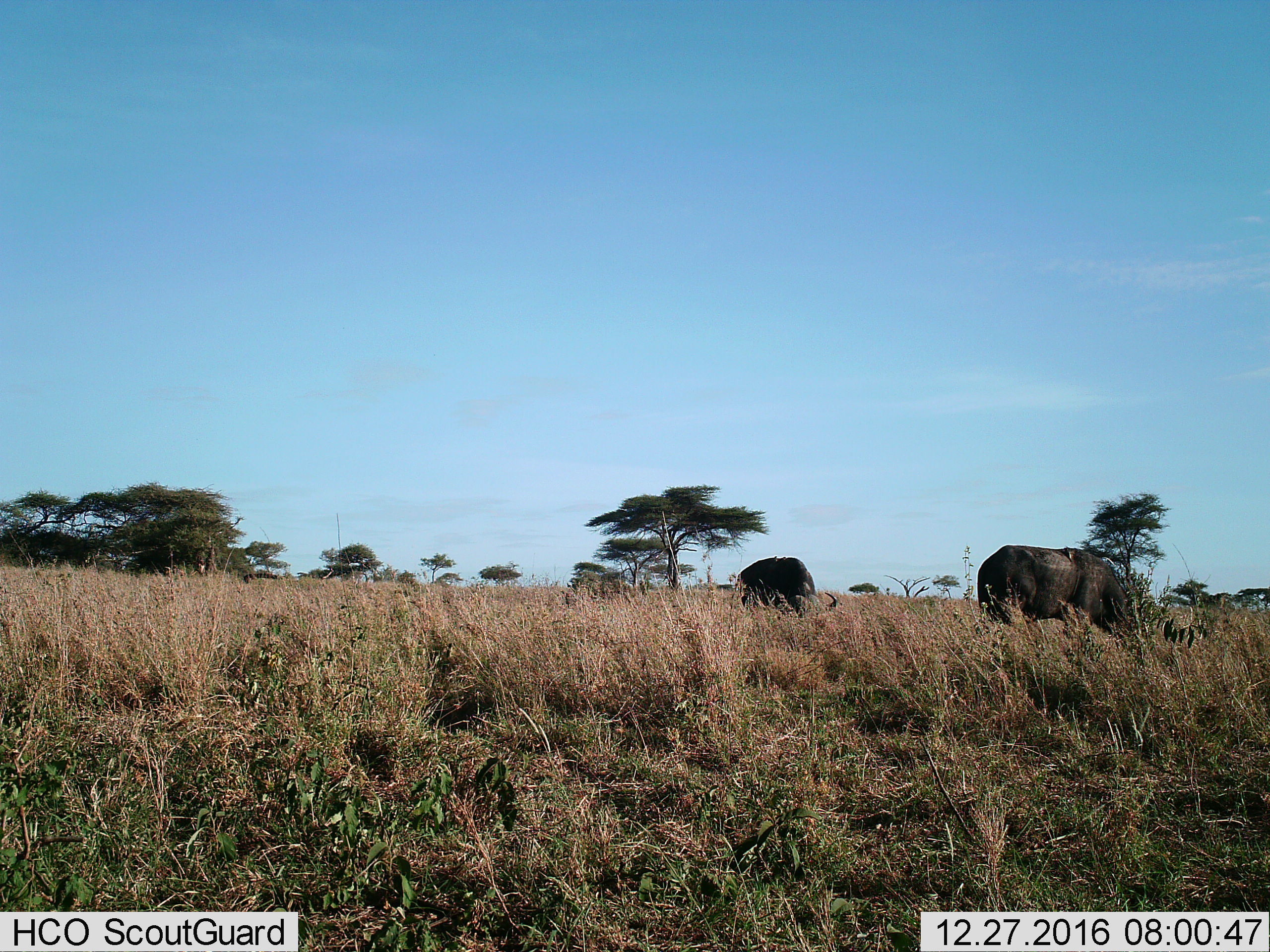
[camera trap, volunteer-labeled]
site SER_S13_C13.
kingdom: Animalia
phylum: Chordata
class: Mammalia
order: Artiodactyla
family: Bovidae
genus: Syncerus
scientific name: Syncerus caffer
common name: african buffalo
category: buffalo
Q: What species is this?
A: Buffalo (african buffalo) (Syncerus caffer).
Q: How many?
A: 2.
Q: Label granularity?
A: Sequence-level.